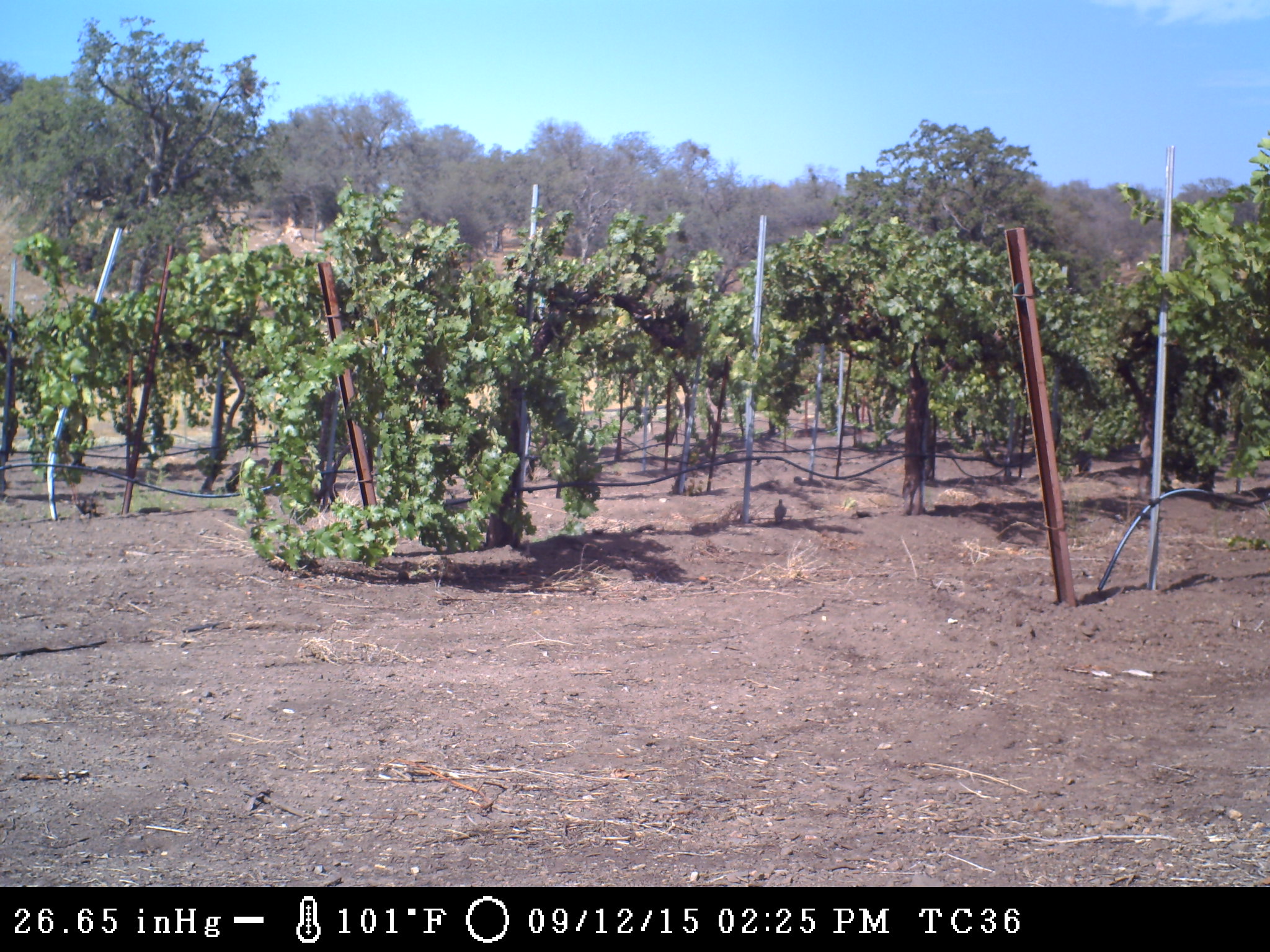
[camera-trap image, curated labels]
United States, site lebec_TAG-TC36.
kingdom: Animalia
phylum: Chordata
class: Aves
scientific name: Aves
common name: birds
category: unidentified bird